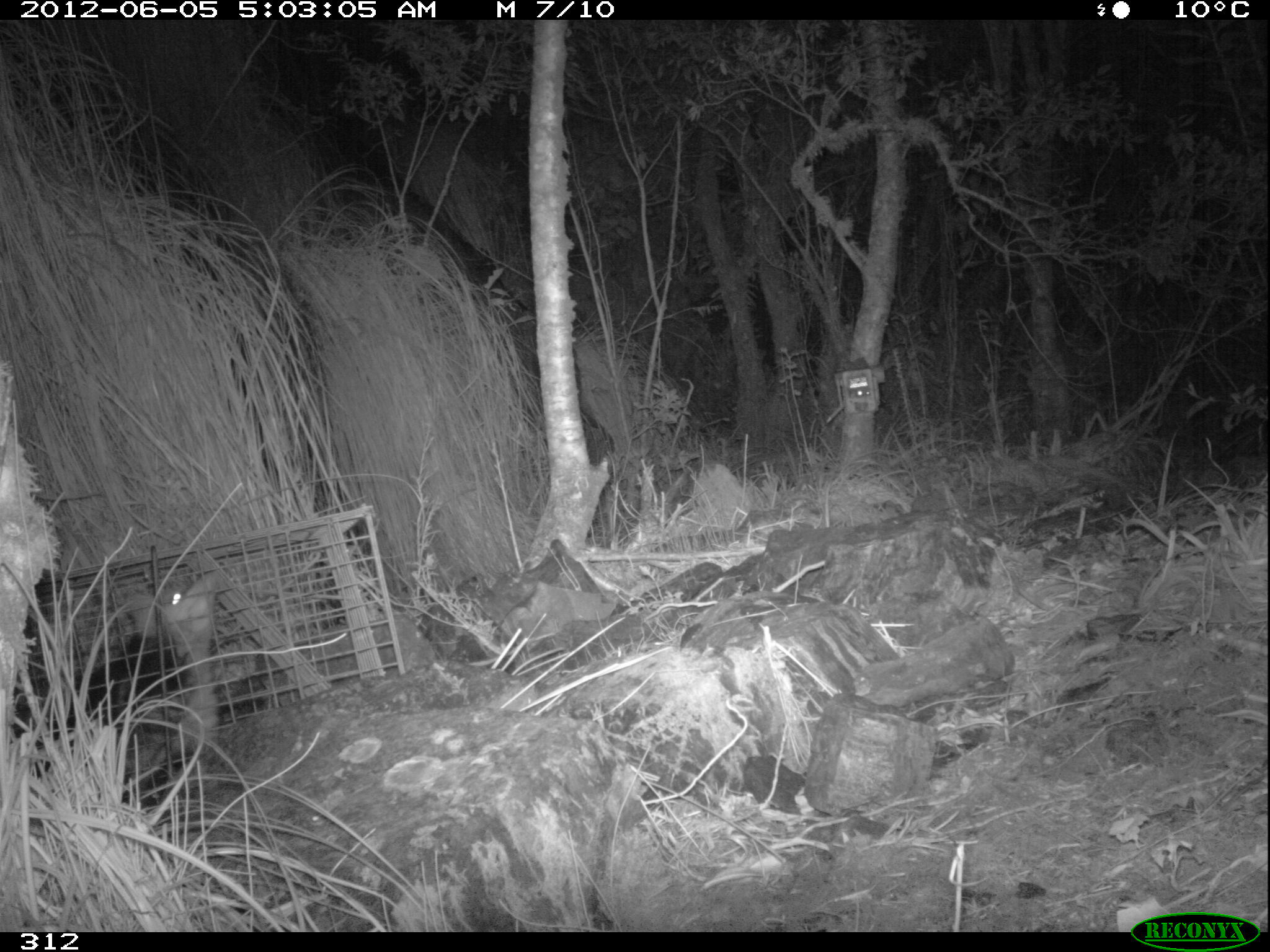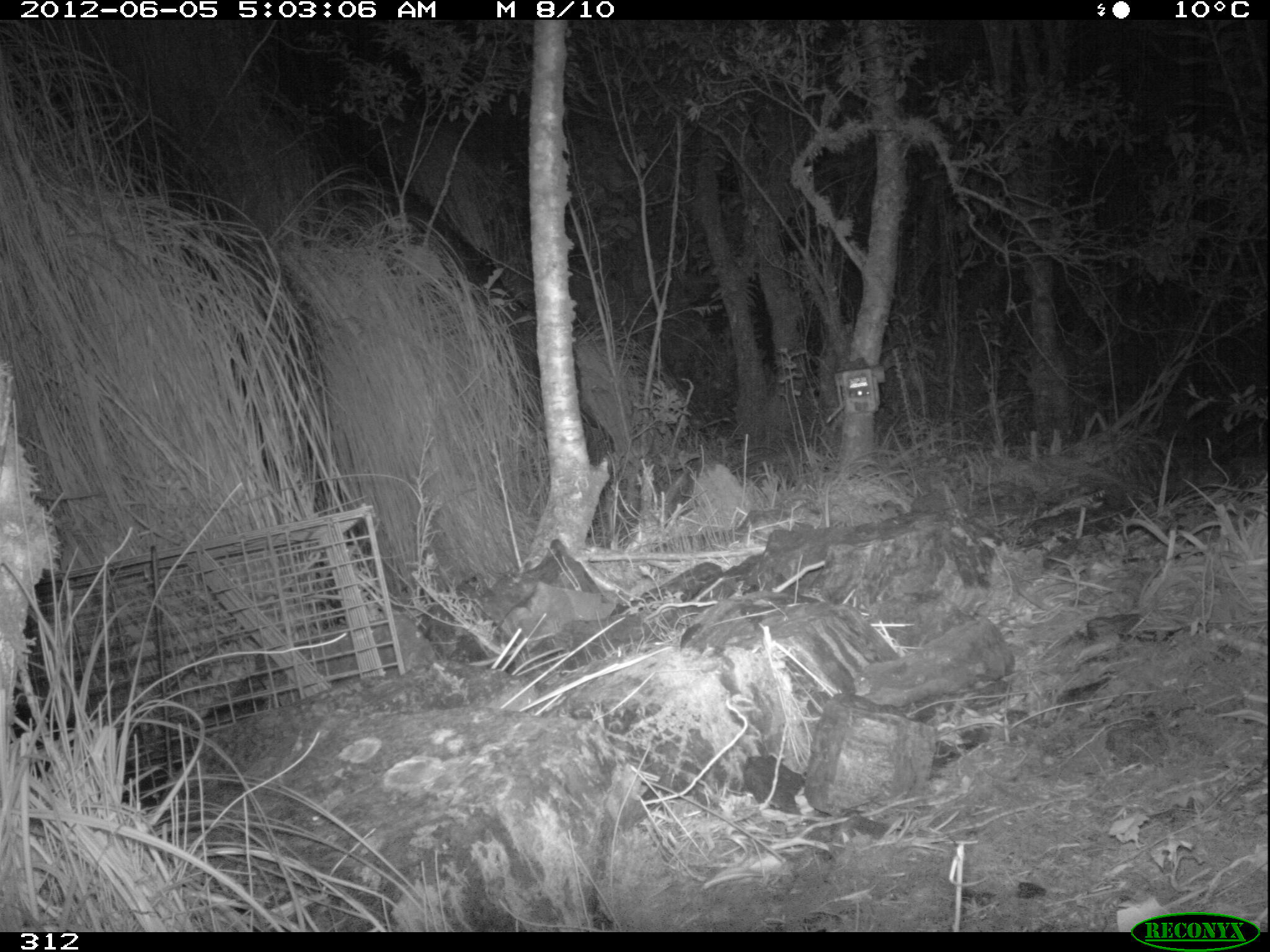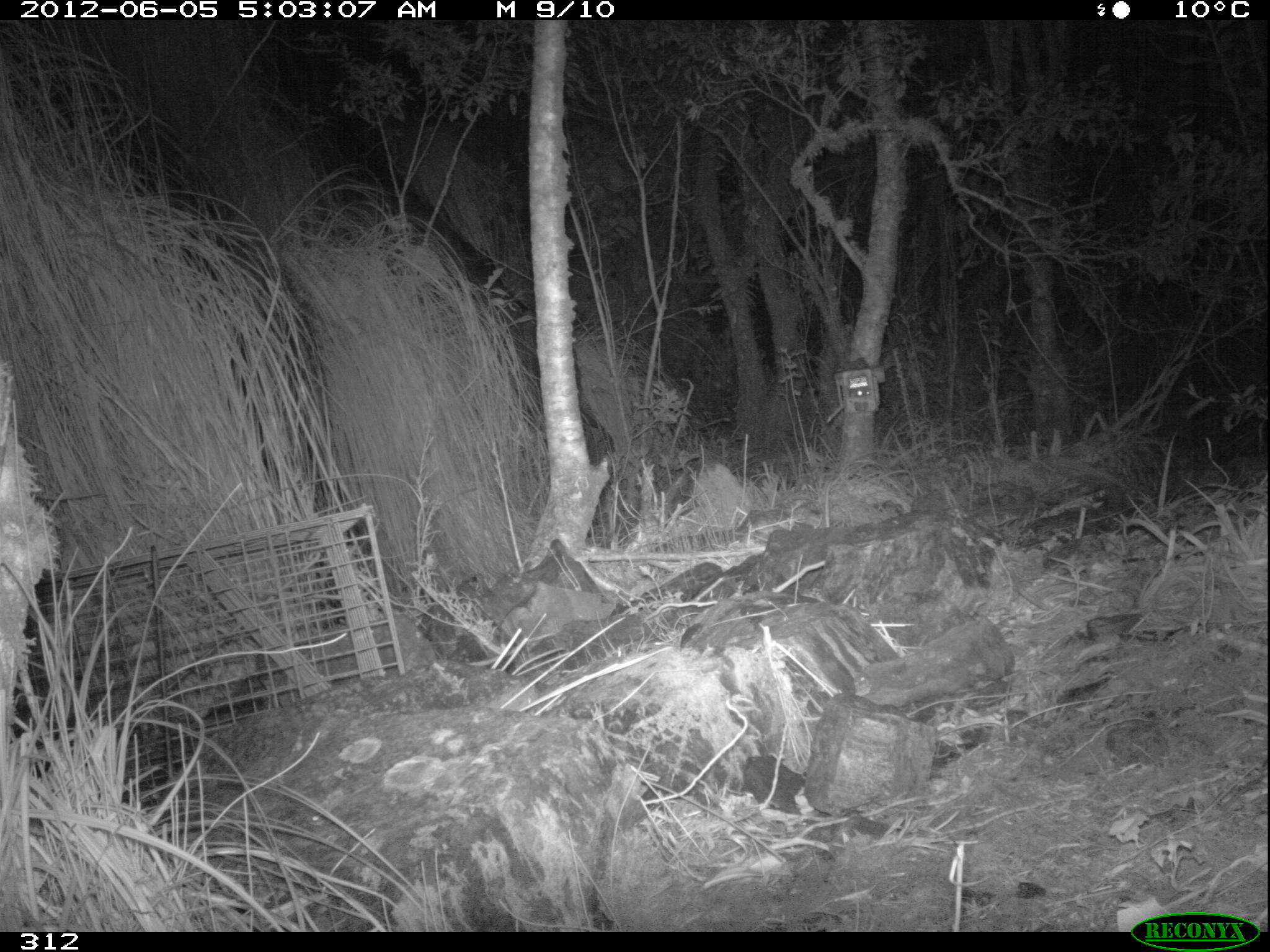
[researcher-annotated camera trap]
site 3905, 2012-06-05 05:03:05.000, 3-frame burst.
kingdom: Animalia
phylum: Chordata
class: Mammalia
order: Didelphimorphia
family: Didelphidae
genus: Didelphis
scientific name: Didelphis pernigra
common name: andean white-eared opossum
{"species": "Didelphis pernigra (andean white-eared opossum)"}